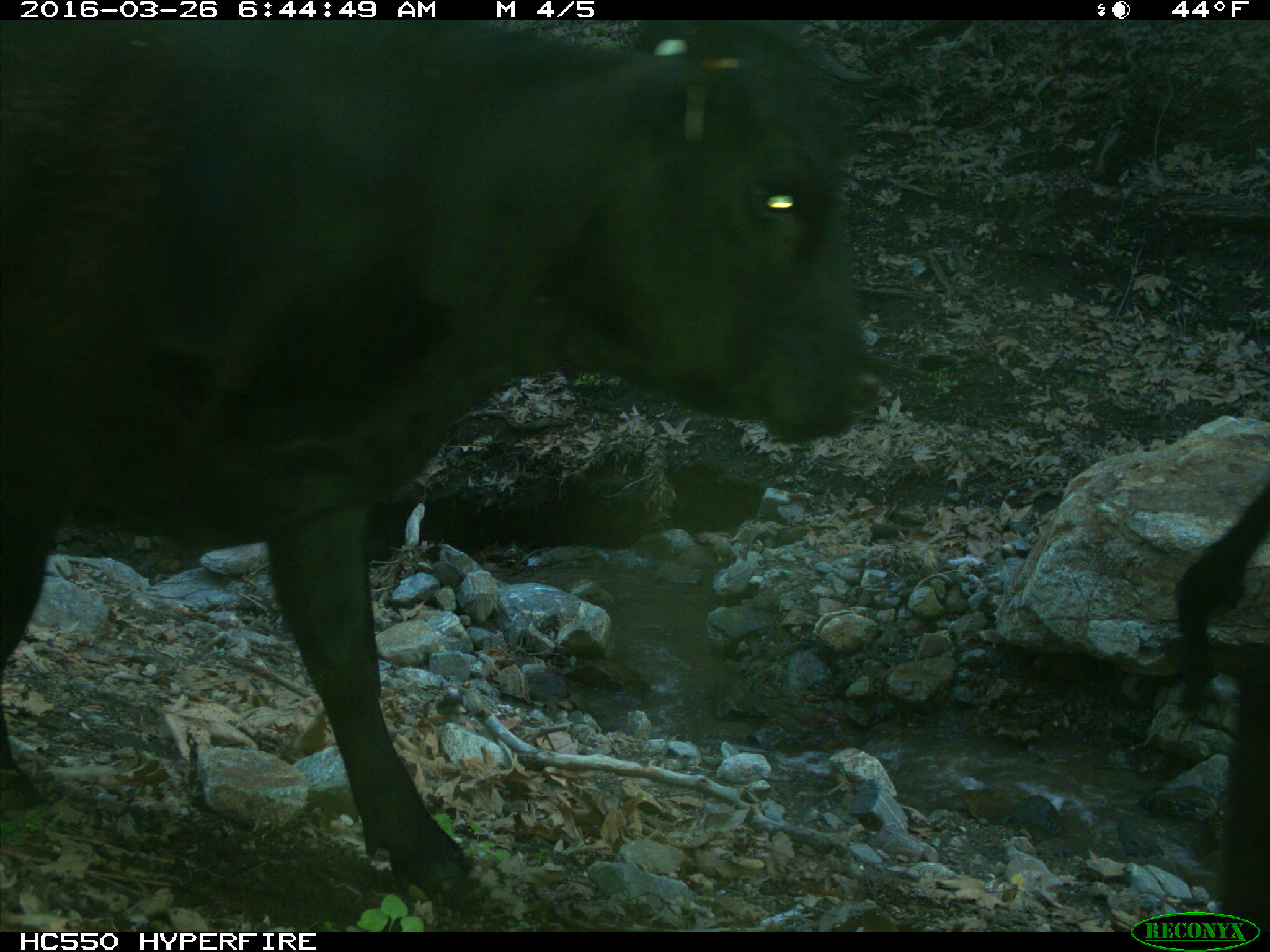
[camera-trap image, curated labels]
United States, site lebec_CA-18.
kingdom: Animalia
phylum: Chordata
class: Mammalia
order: Artiodactyla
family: Bovidae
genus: Bos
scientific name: Bos taurus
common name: domestic cow